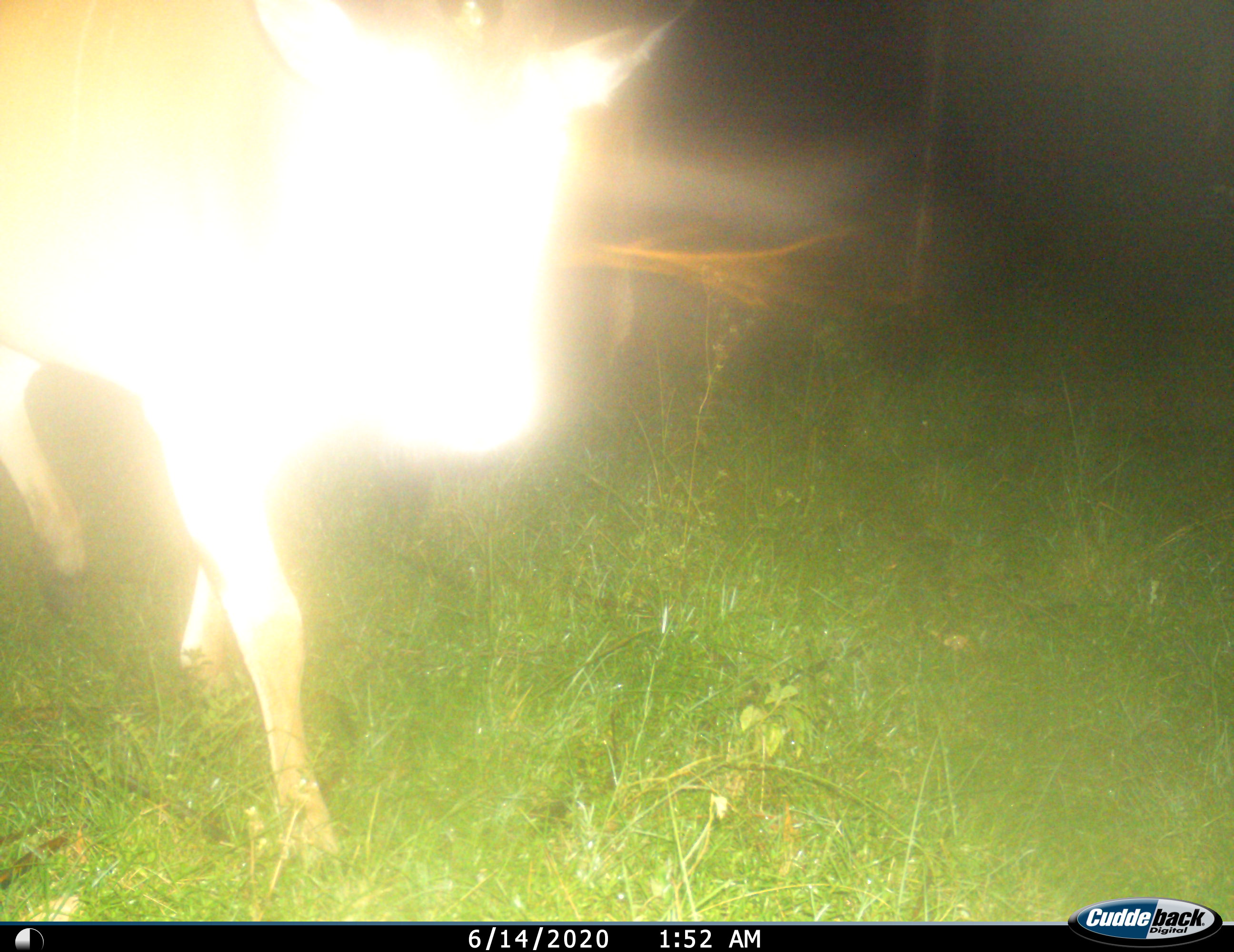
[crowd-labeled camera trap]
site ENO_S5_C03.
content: unidentified animal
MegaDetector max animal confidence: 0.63